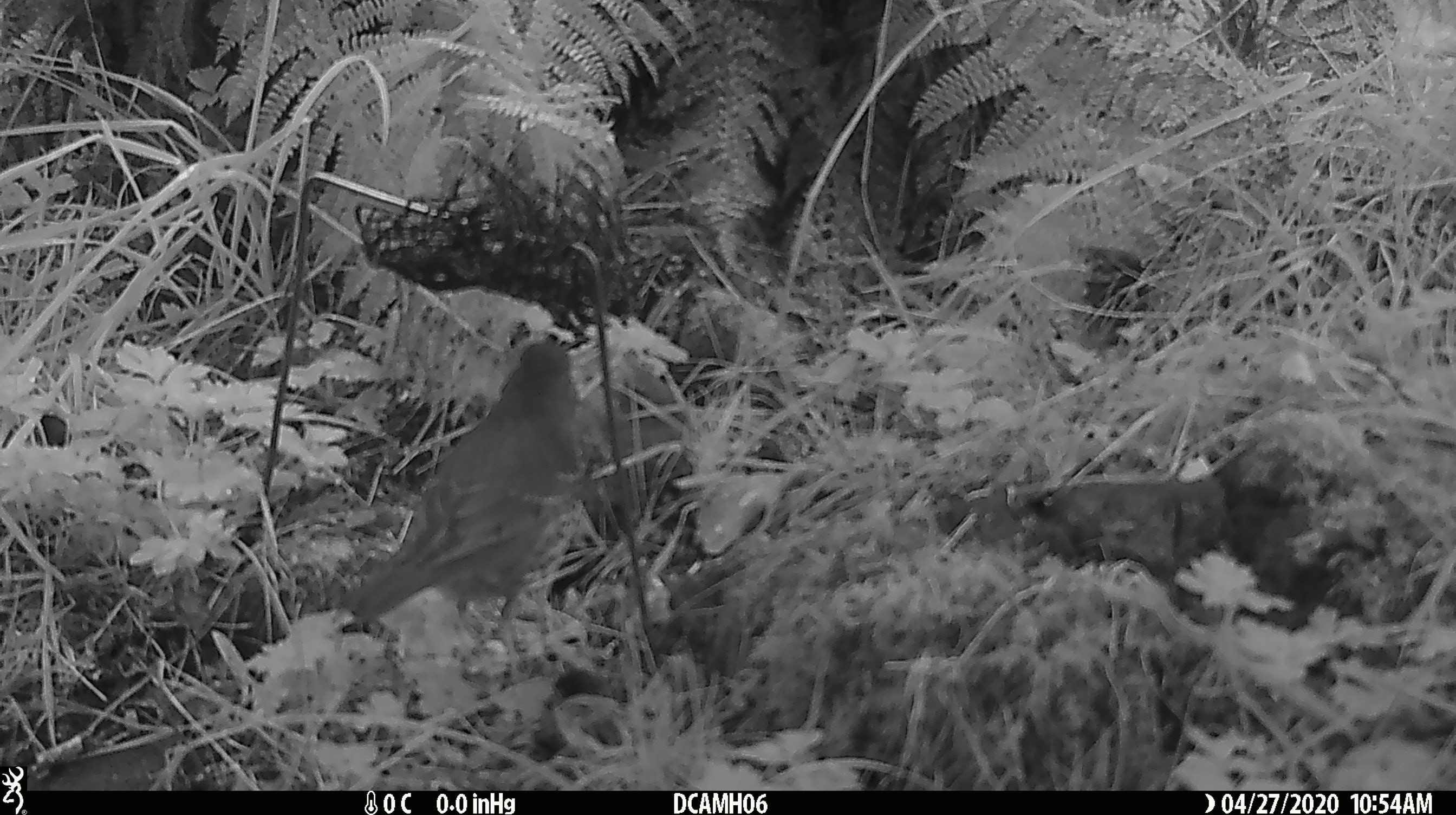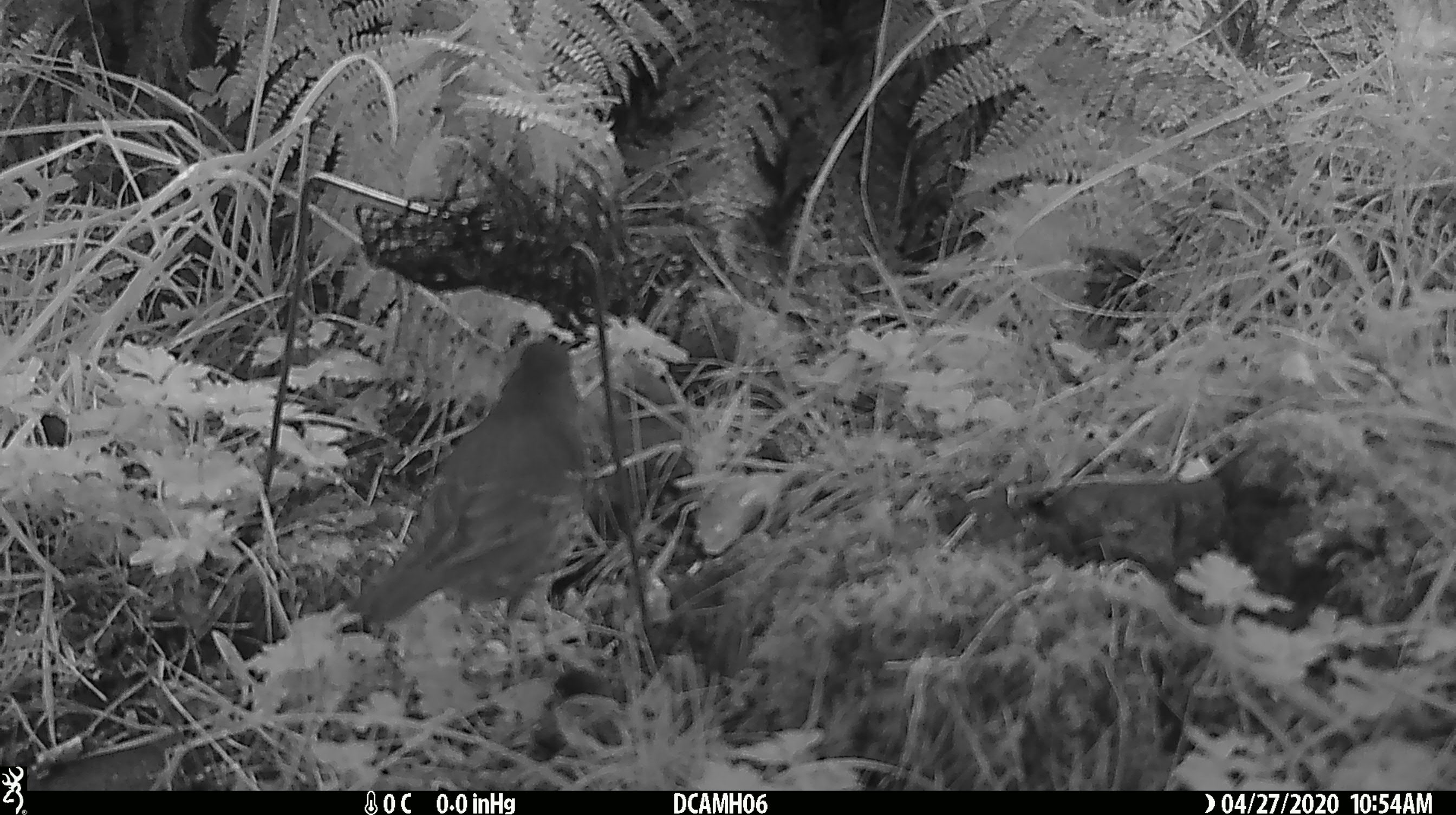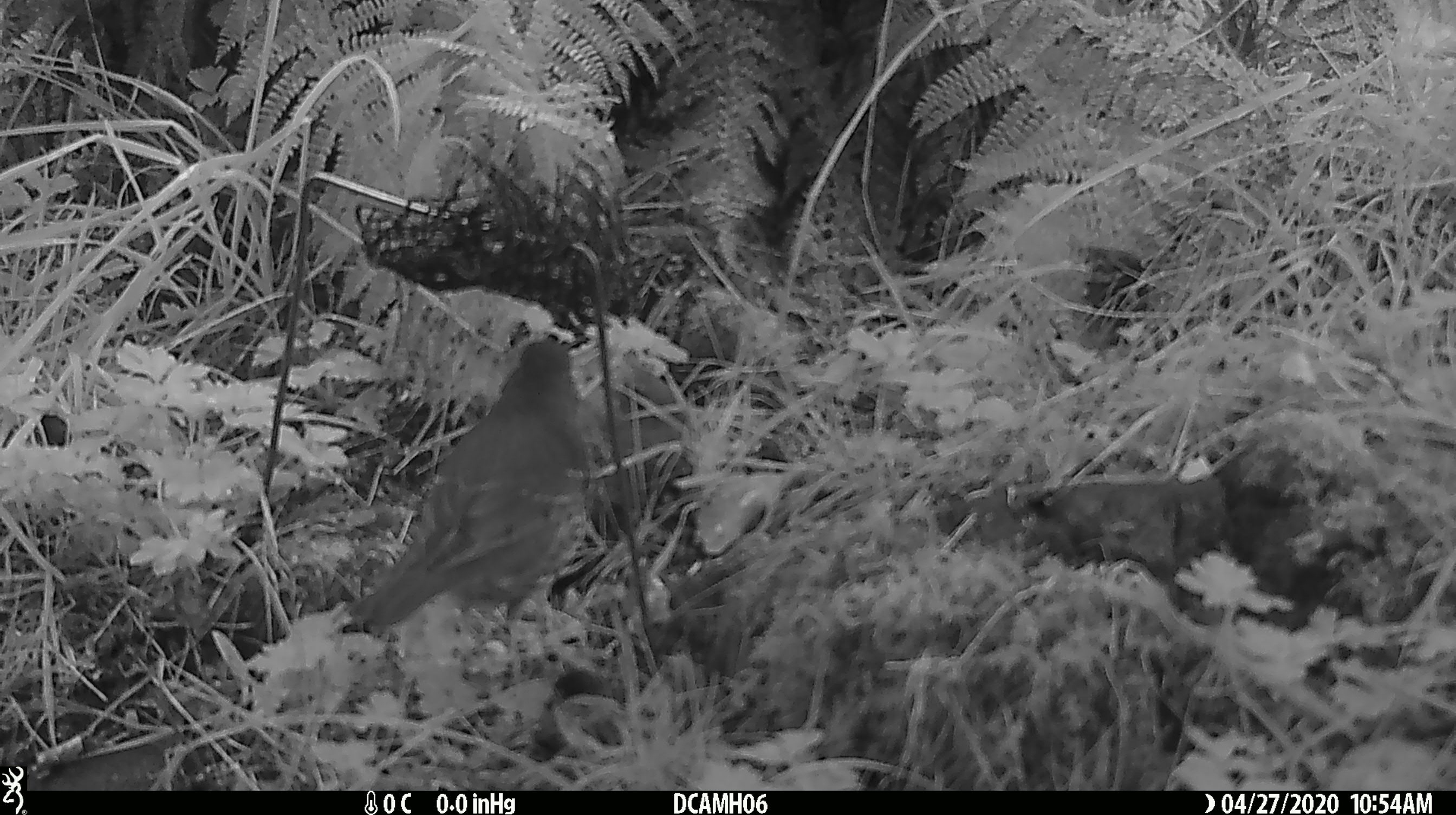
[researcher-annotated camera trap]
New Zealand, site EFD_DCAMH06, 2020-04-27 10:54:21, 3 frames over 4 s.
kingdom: Animalia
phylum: Chordata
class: Aves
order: Passeriformes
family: Turdidae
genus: Turdus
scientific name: Turdus philomelos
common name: song thrush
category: thrush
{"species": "thrush (song thrush) (Turdus philomelos)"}